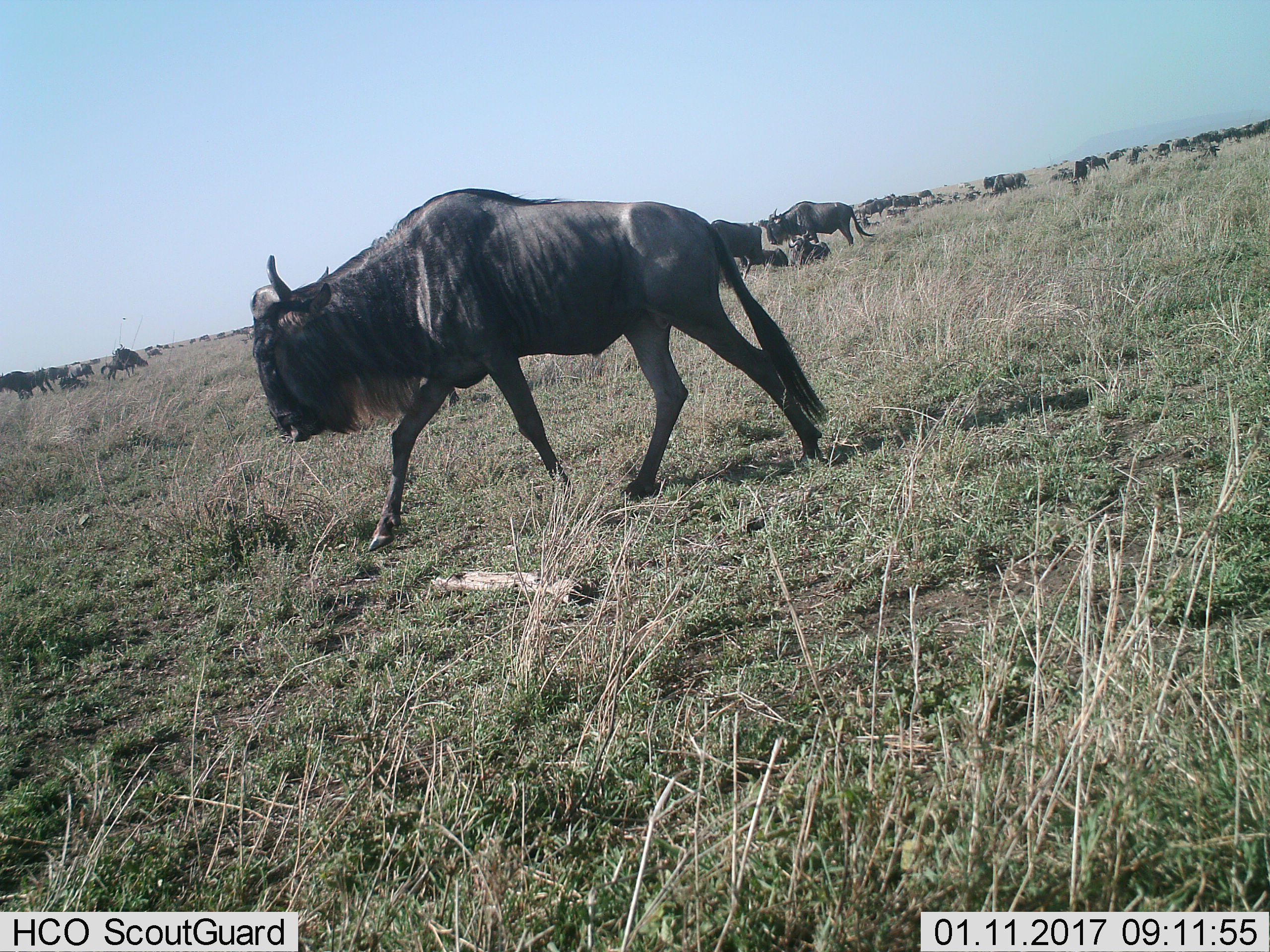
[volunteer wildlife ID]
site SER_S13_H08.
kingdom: Animalia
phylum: Chordata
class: Mammalia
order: Artiodactyla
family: Bovidae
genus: Connochaetes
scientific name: Connochaetes taurinus taurinus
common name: blue wildebeest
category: wildebeestblue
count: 11-50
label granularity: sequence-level